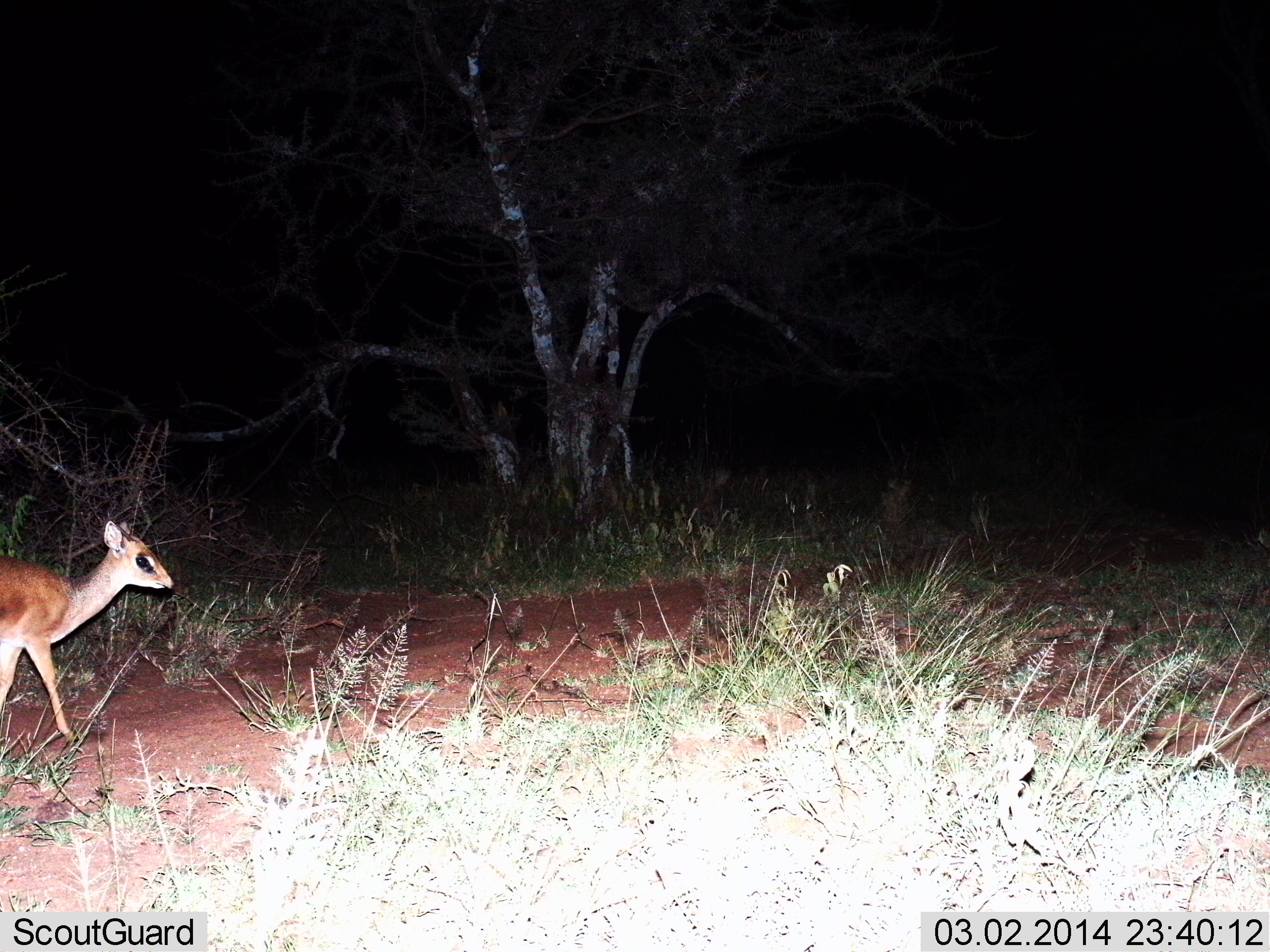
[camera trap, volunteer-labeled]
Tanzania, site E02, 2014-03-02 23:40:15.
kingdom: Animalia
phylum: Chordata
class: Mammalia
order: Artiodactyla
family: Bovidae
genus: Madoqua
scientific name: Madoqua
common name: dikdik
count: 1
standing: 9%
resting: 0%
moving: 91%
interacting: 0%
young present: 0%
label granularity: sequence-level